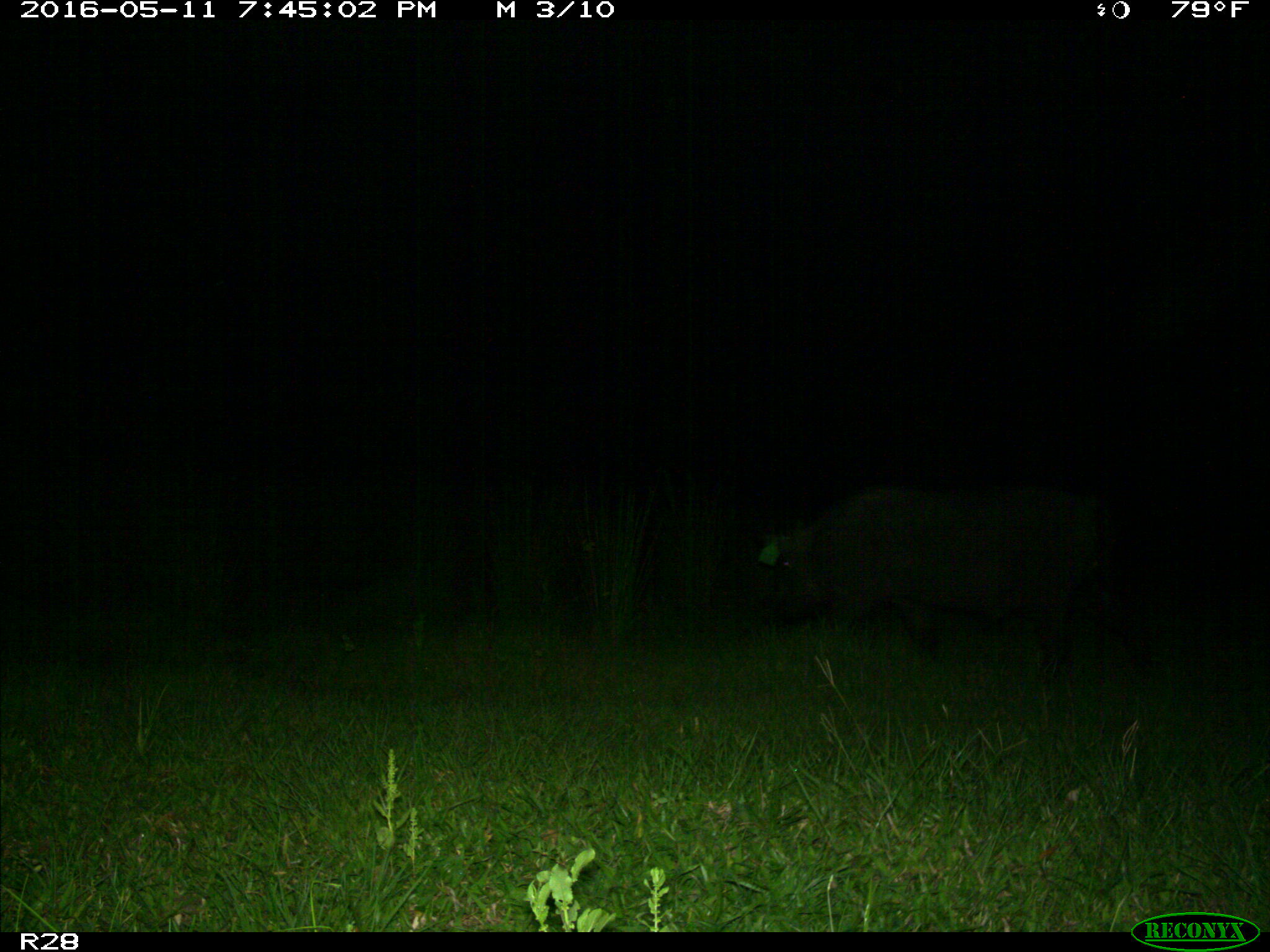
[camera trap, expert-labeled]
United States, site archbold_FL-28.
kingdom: Animalia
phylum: Chordata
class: Mammalia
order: Artiodactyla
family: Suidae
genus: Sus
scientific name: Sus scrofa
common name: wild boar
Sus scrofa (wild boar).